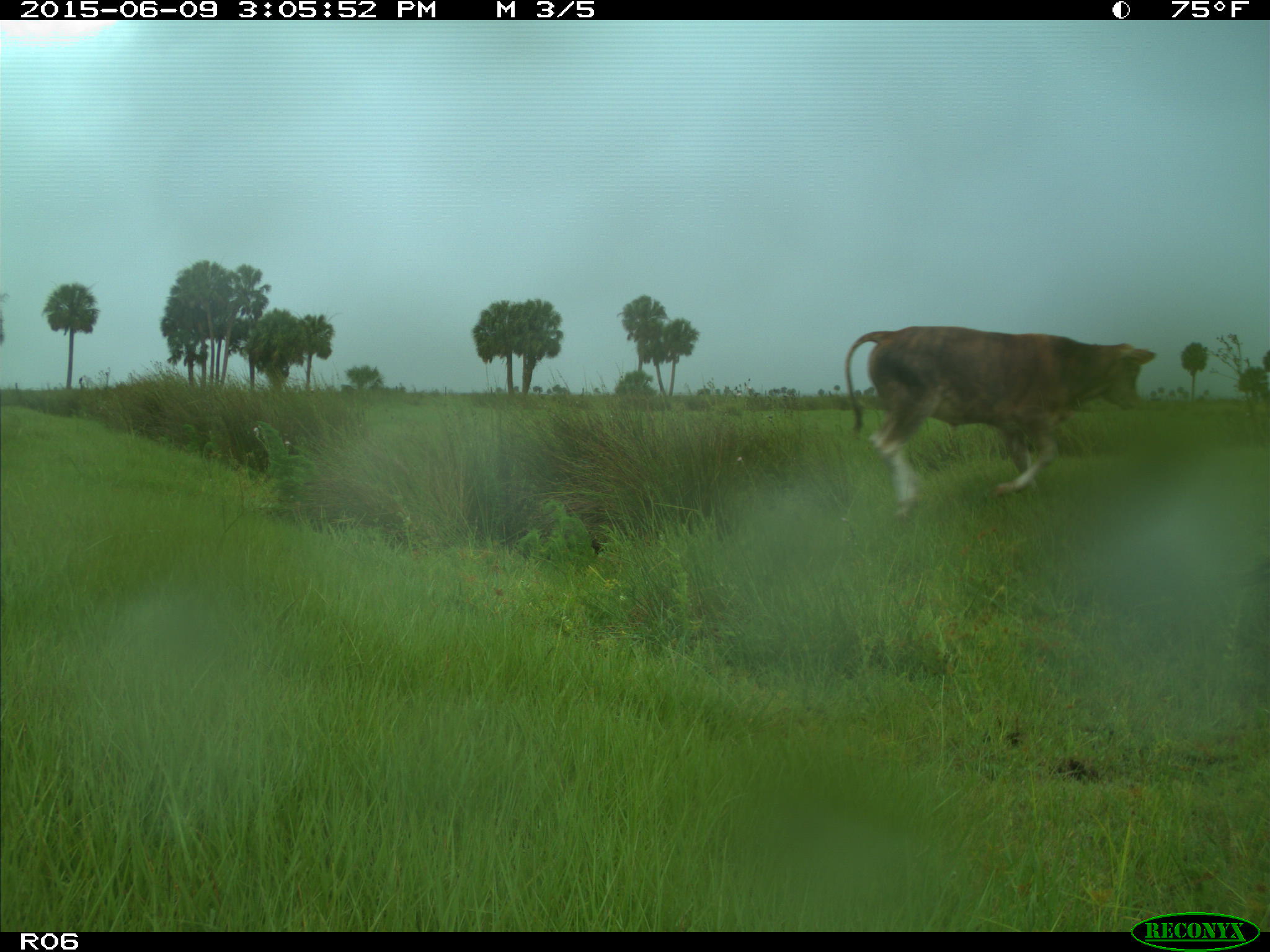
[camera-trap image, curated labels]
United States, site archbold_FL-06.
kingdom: Animalia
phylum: Chordata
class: Mammalia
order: Artiodactyla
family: Bovidae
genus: Bos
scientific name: Bos taurus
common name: domestic cow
Bos taurus (domestic cow).